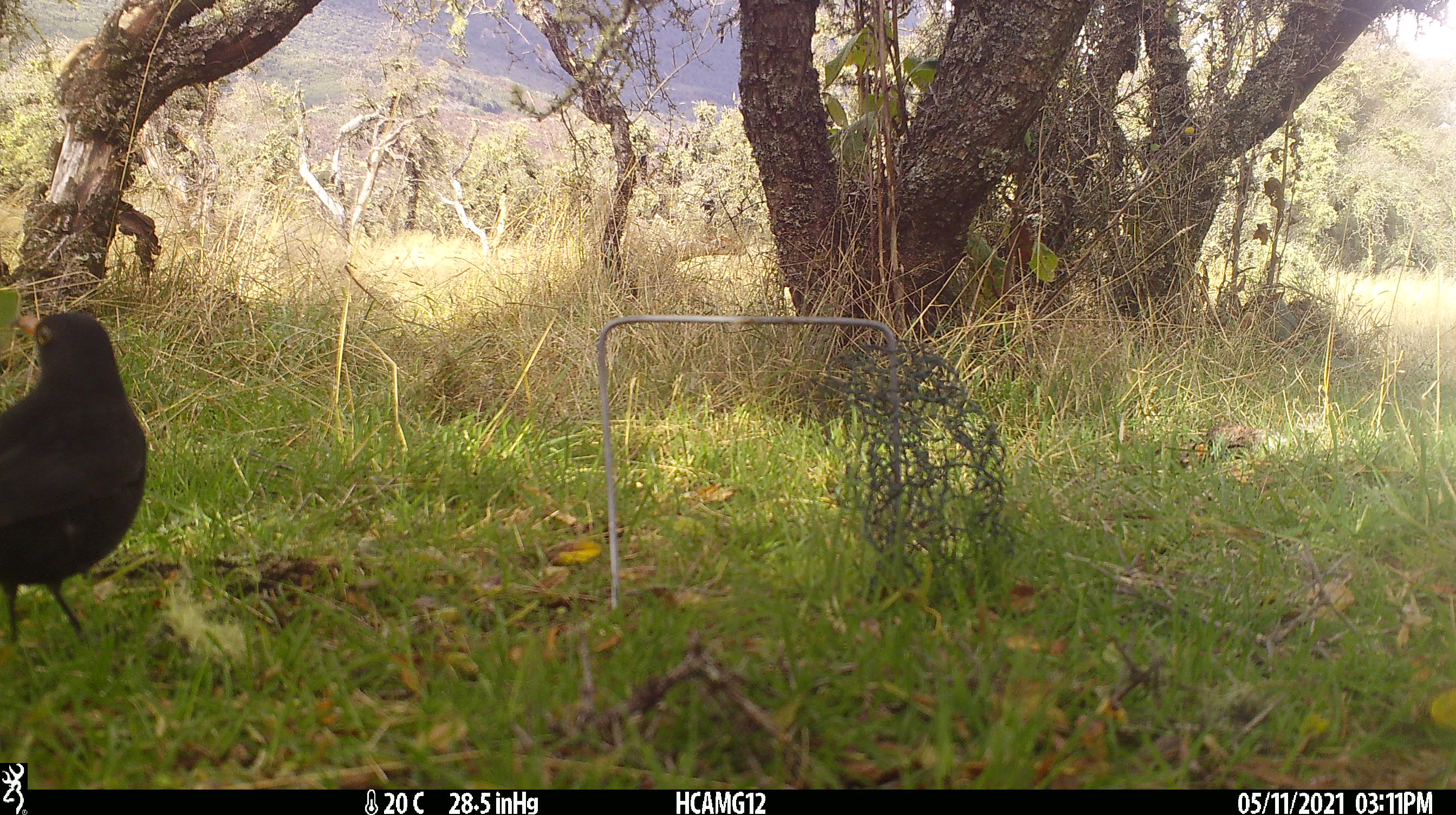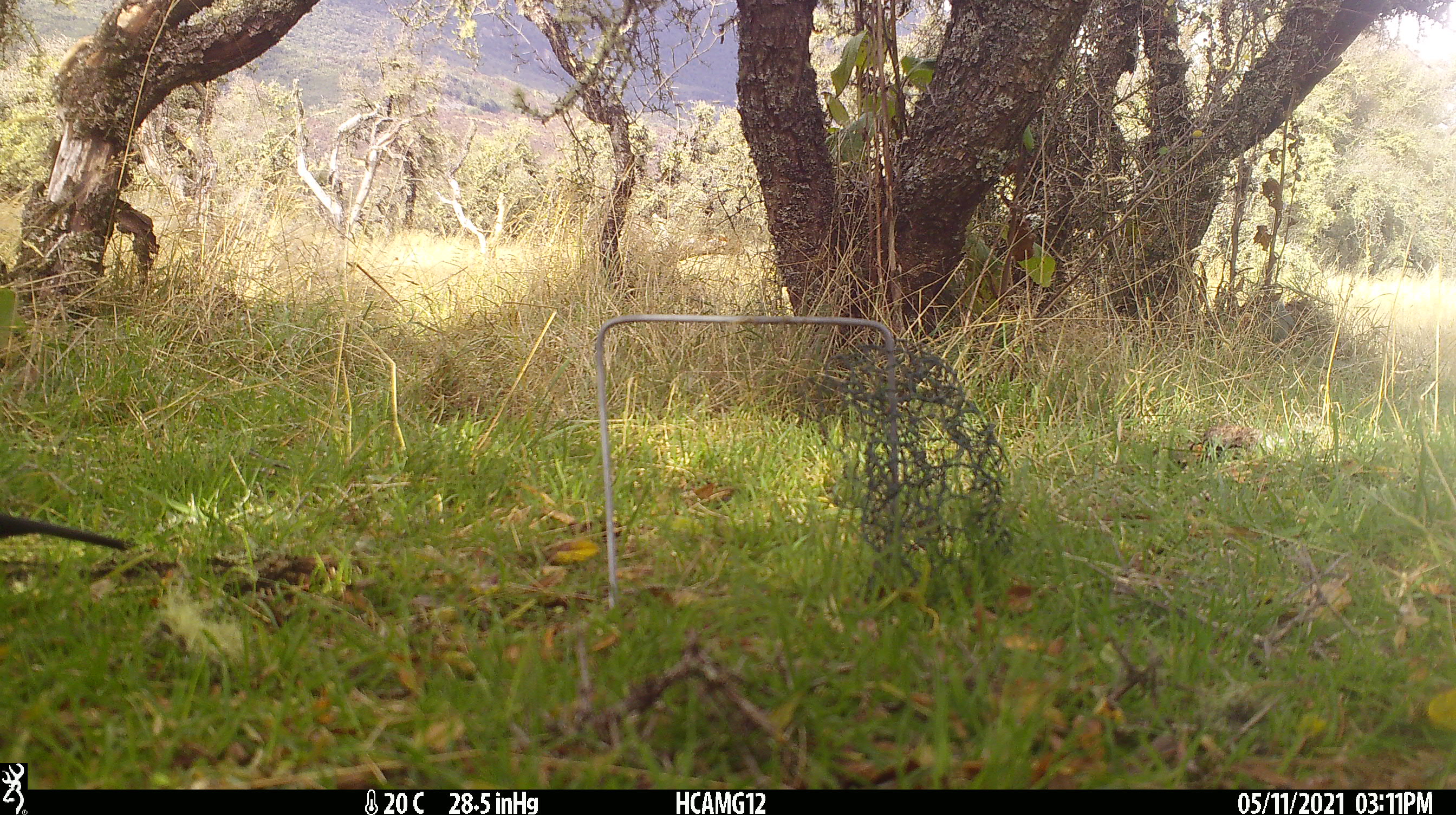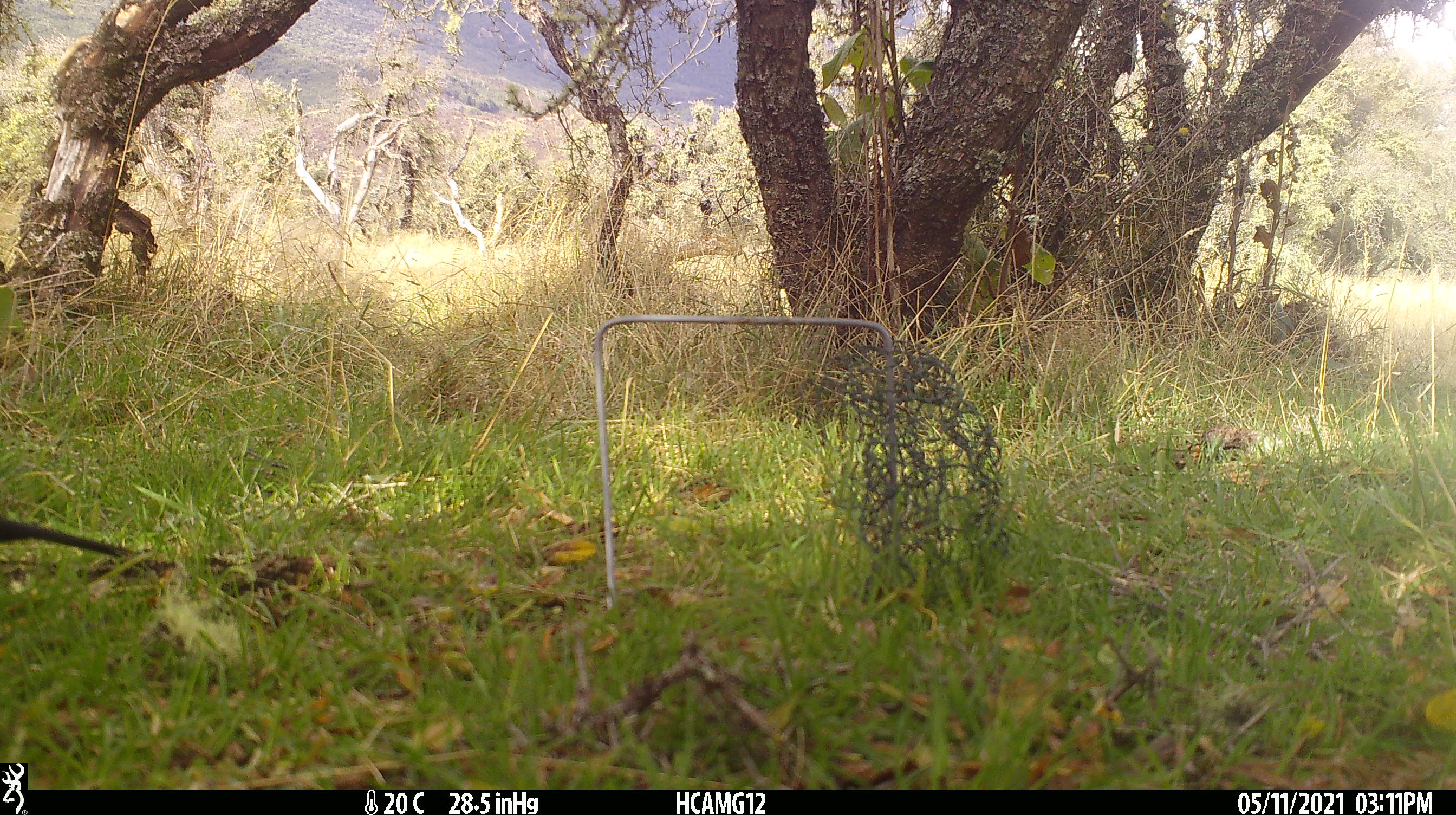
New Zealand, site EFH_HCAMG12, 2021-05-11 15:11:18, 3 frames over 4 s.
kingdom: Animalia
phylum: Chordata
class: Aves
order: Passeriformes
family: Turdidae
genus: Turdus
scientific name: Turdus merula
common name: eurasian blackbird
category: blackbird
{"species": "blackbird (eurasian blackbird) (Turdus merula)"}